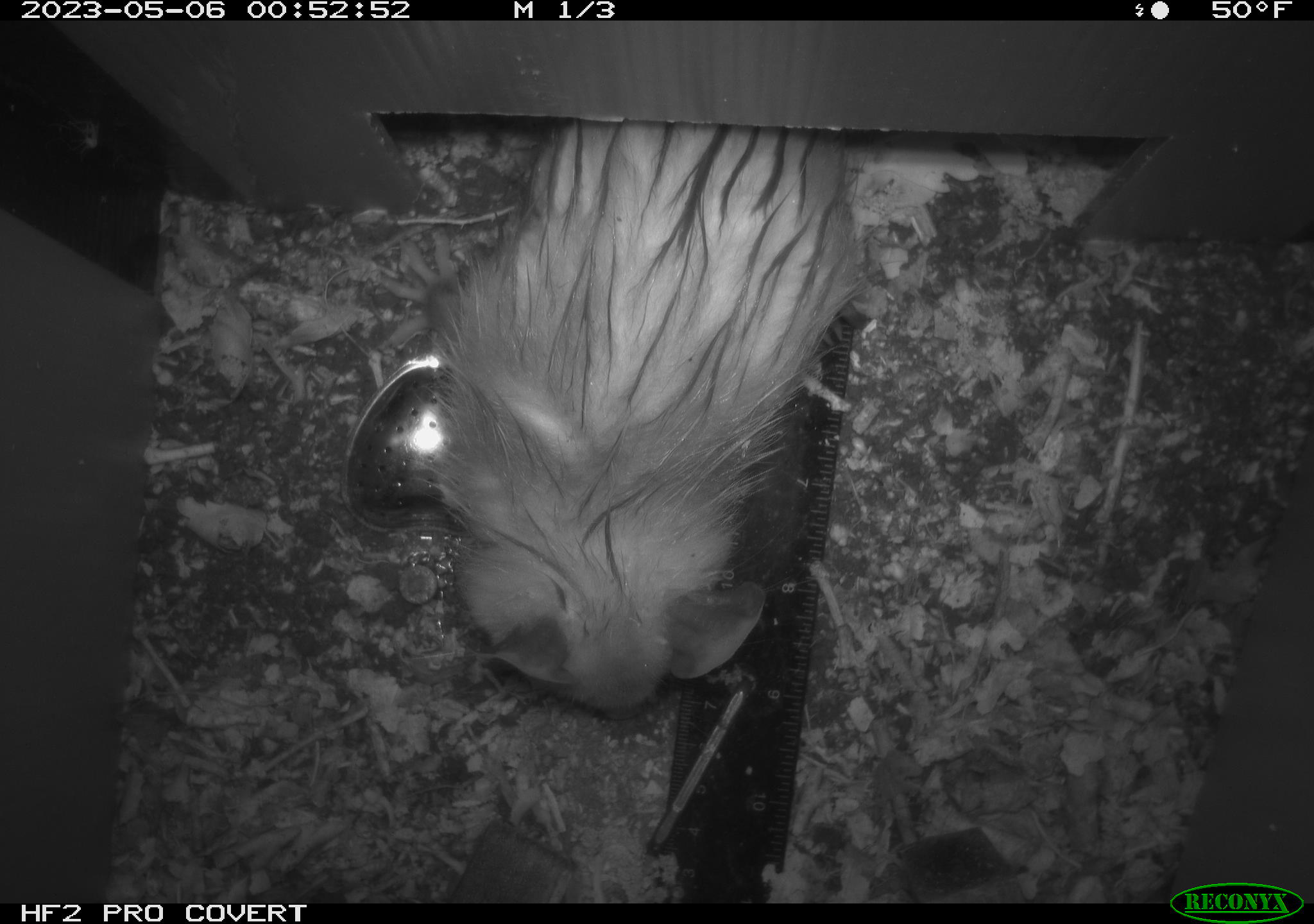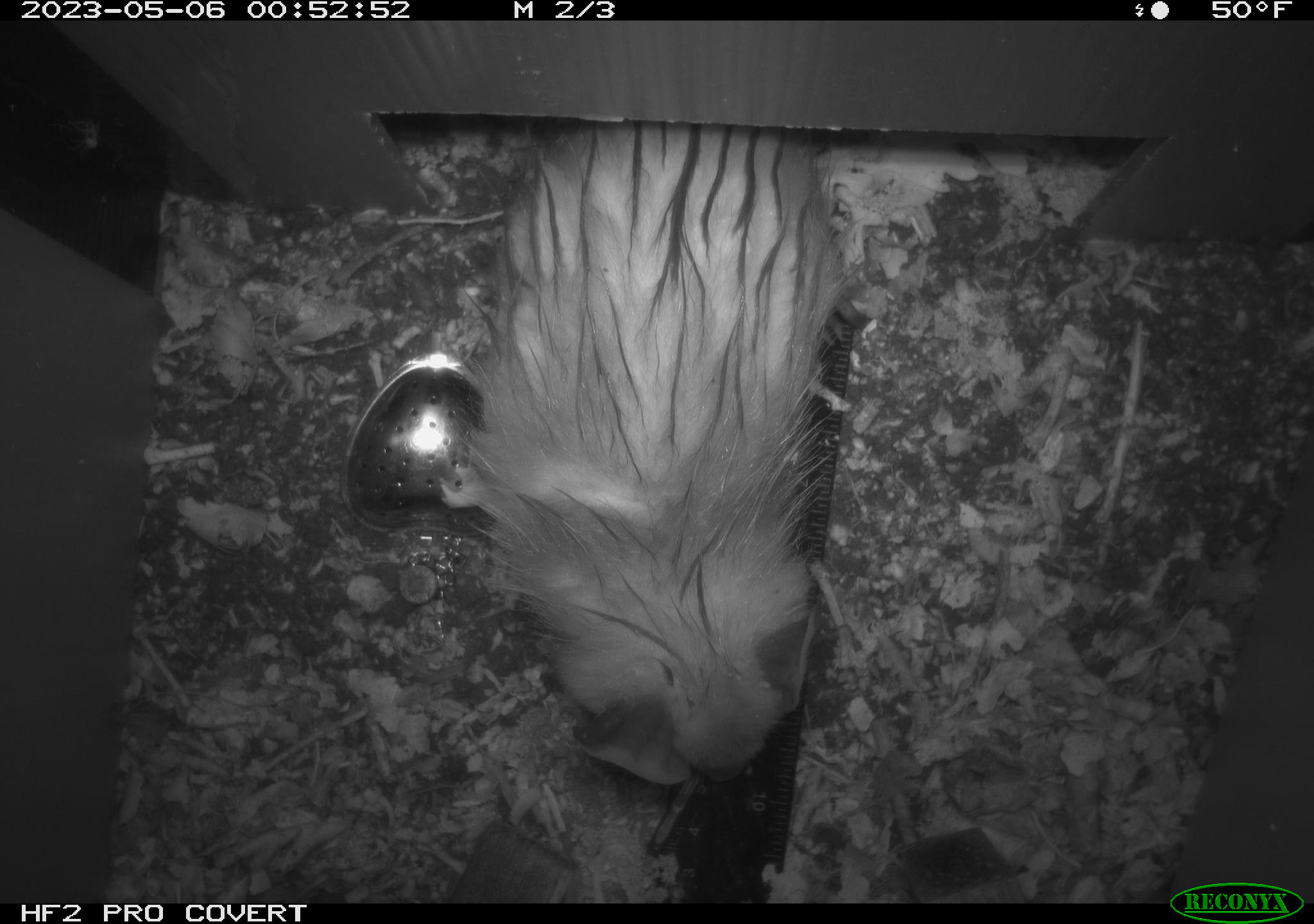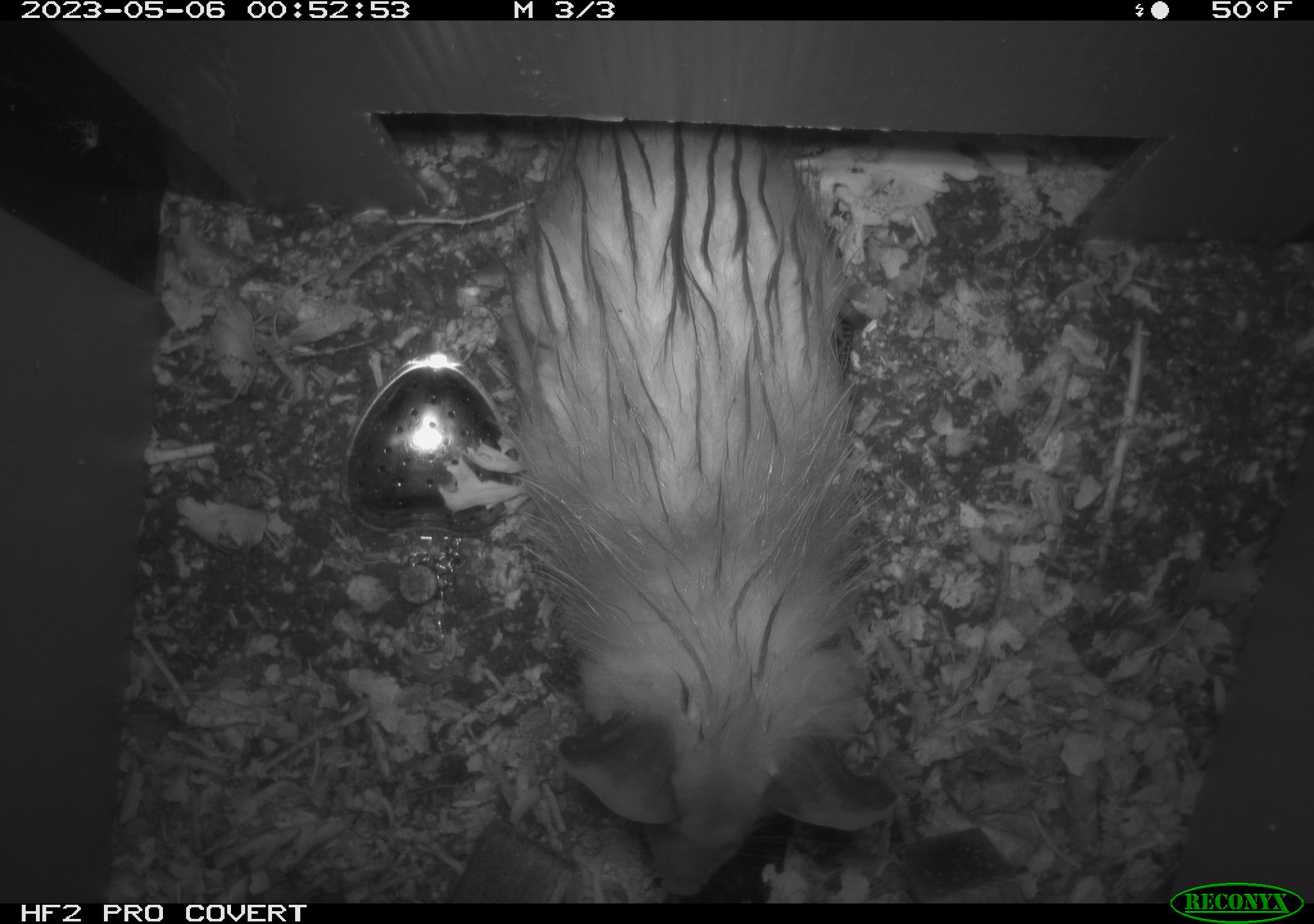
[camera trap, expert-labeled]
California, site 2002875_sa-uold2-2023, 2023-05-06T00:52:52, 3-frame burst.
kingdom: Animalia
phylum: Chordata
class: Mammalia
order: Didelphimorphia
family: Didelphidae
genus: Didelphis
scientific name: Didelphis virginiana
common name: virginia opossum